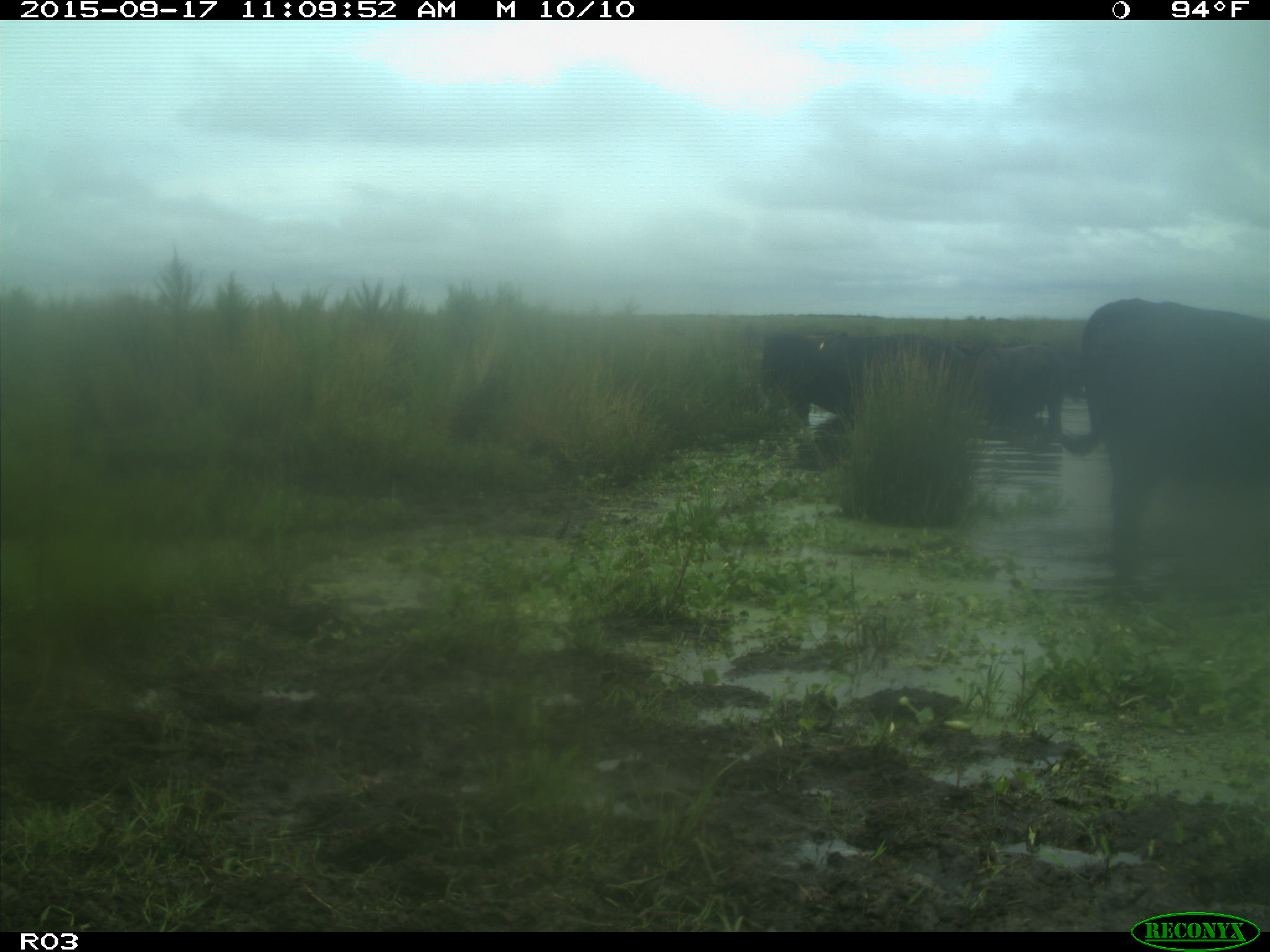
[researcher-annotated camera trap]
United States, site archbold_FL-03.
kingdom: Animalia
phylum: Chordata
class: Mammalia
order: Artiodactyla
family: Bovidae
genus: Bos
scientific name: Bos taurus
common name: domestic cow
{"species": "Bos taurus (domestic cow)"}